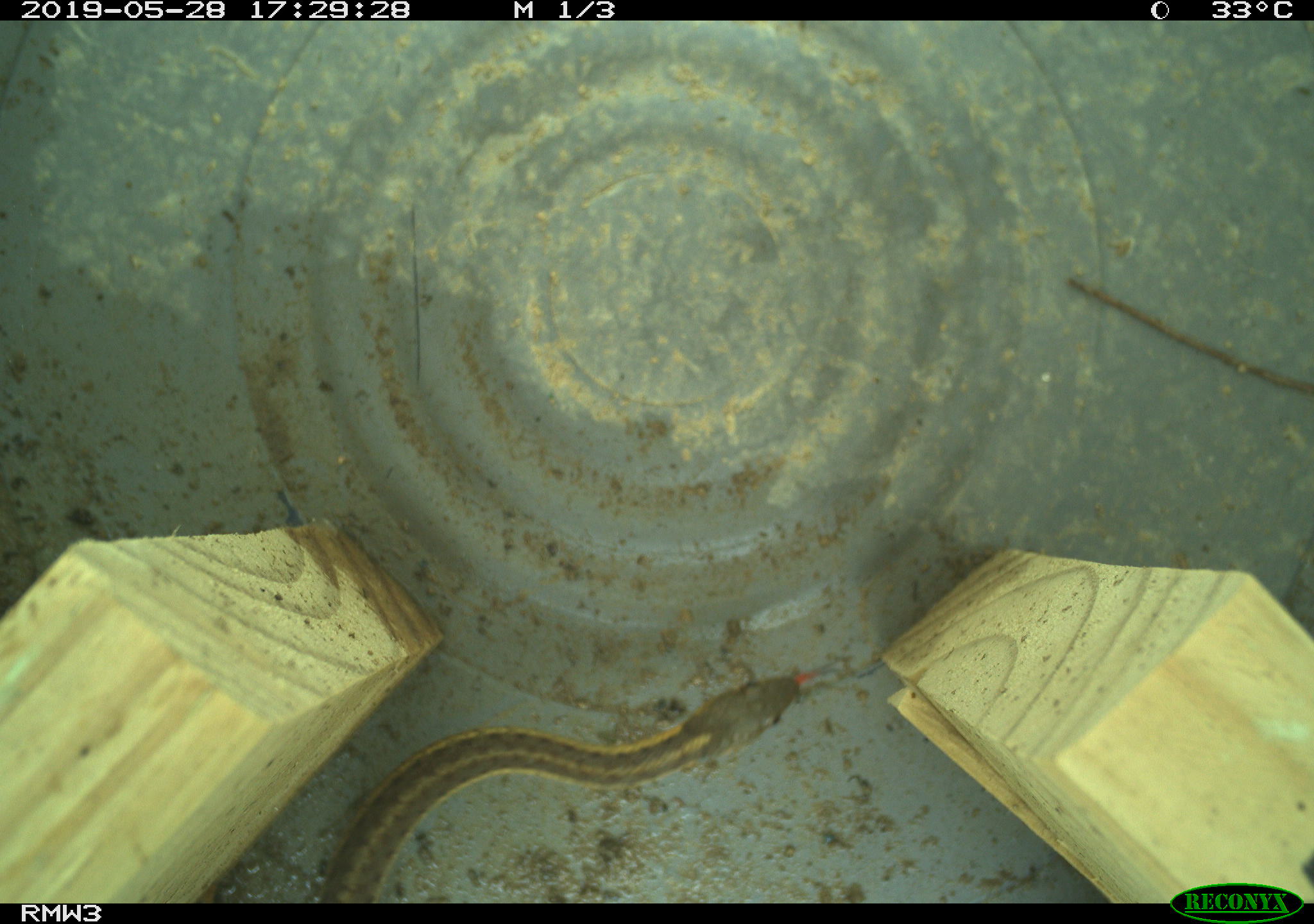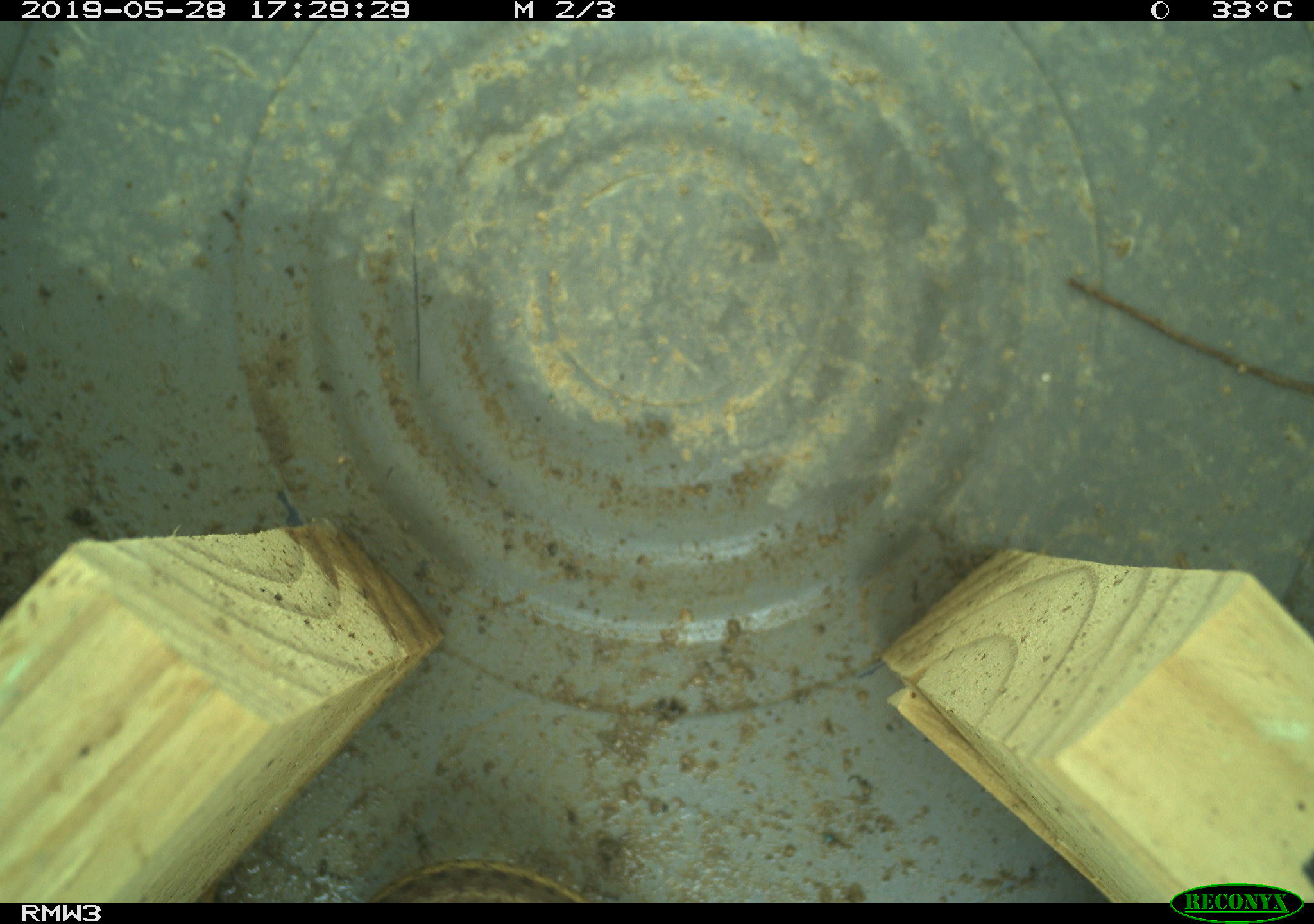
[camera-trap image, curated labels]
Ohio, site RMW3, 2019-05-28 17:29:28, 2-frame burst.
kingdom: Animalia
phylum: Chordata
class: Reptilia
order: Squamata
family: Colubridae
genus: Thamnophis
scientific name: Thamnophis sirtalis sirtalis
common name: eastern gartersnake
Eastern gartersnake (Thamnophis sirtalis sirtalis).